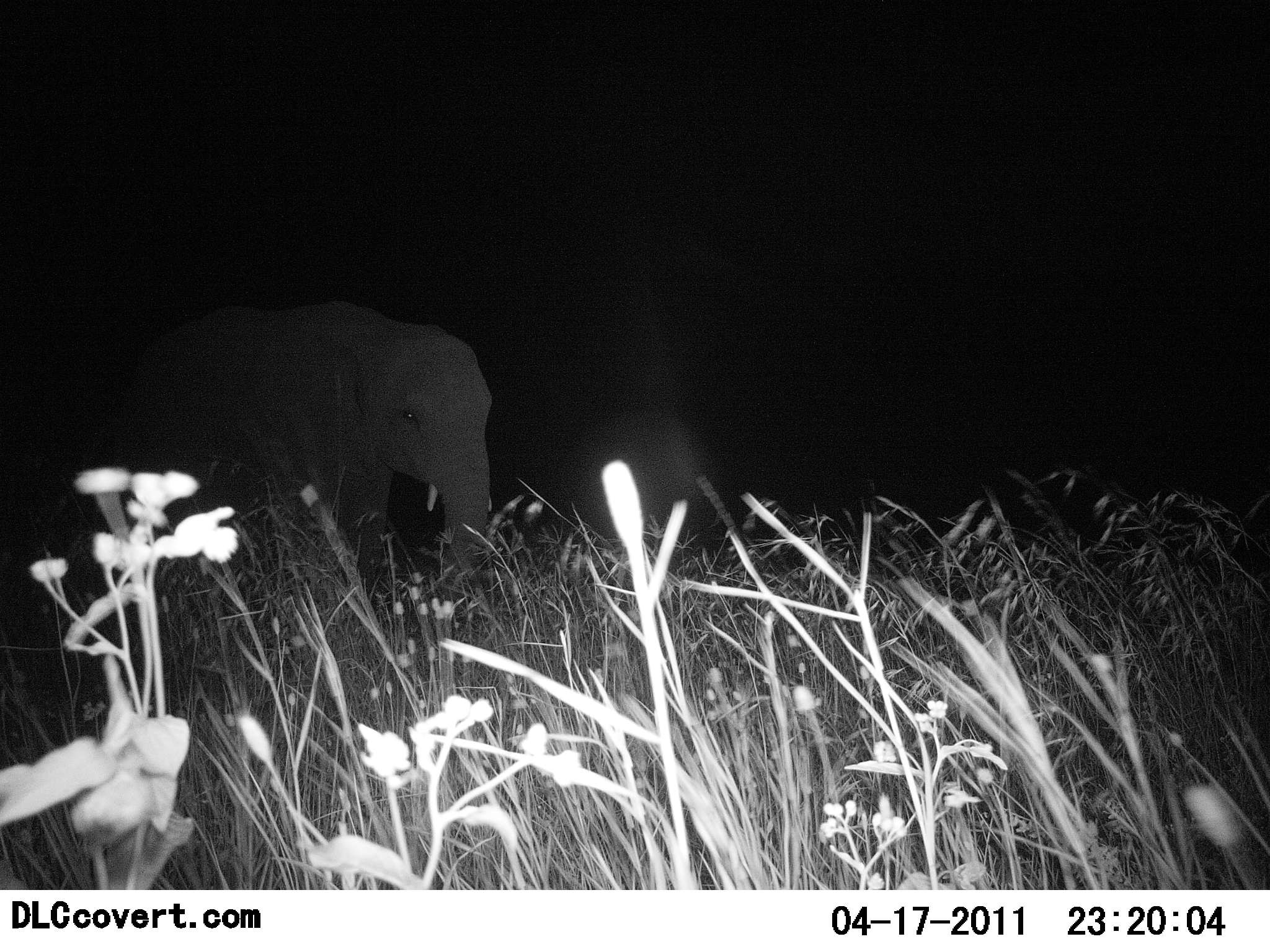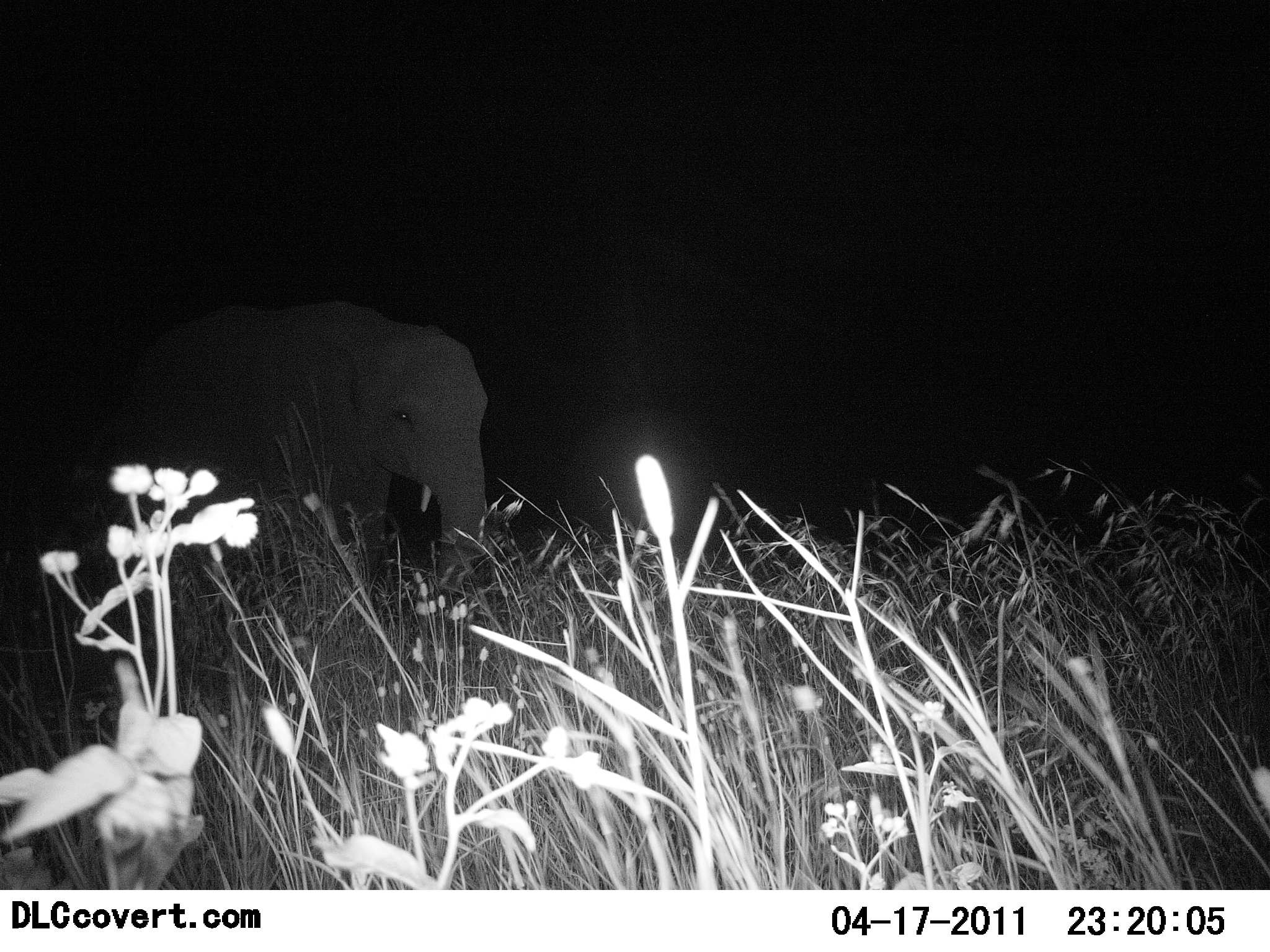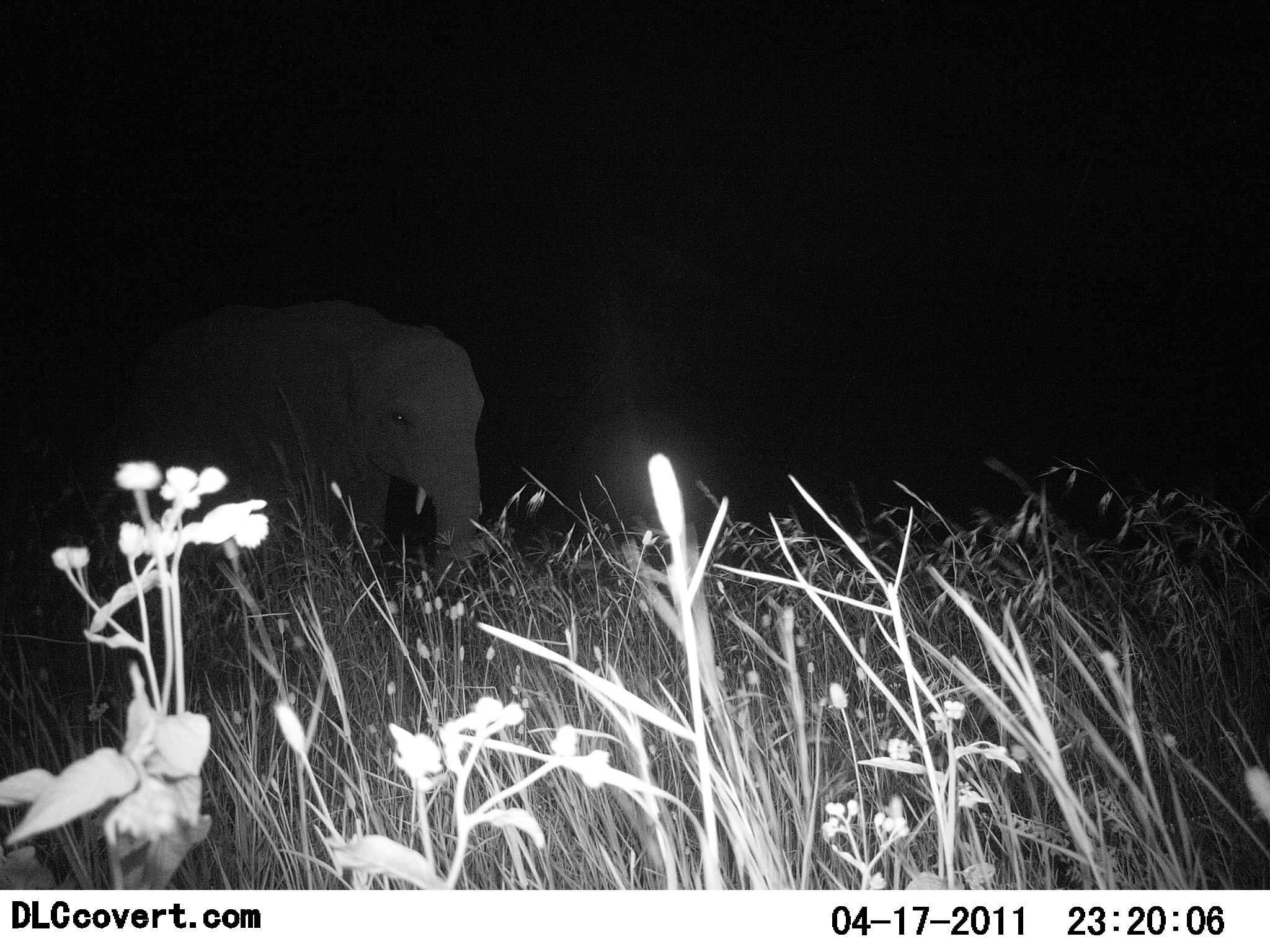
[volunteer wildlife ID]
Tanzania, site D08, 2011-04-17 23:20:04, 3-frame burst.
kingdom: Animalia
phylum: Chordata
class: Mammalia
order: Proboscidea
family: Elephantidae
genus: Loxodonta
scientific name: Loxodonta africana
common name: african bush elephant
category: elephant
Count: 1.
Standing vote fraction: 73%.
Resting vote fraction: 0%.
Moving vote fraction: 18%.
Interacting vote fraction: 0%.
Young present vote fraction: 0%.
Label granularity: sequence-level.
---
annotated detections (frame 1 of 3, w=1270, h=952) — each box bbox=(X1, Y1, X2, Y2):
animal: bbox=(103, 298, 494, 664)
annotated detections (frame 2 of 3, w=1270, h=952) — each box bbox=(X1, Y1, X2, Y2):
animal: bbox=(103, 298, 489, 650)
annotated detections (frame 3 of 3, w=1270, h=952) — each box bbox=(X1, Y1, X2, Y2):
animal: bbox=(103, 298, 486, 664)